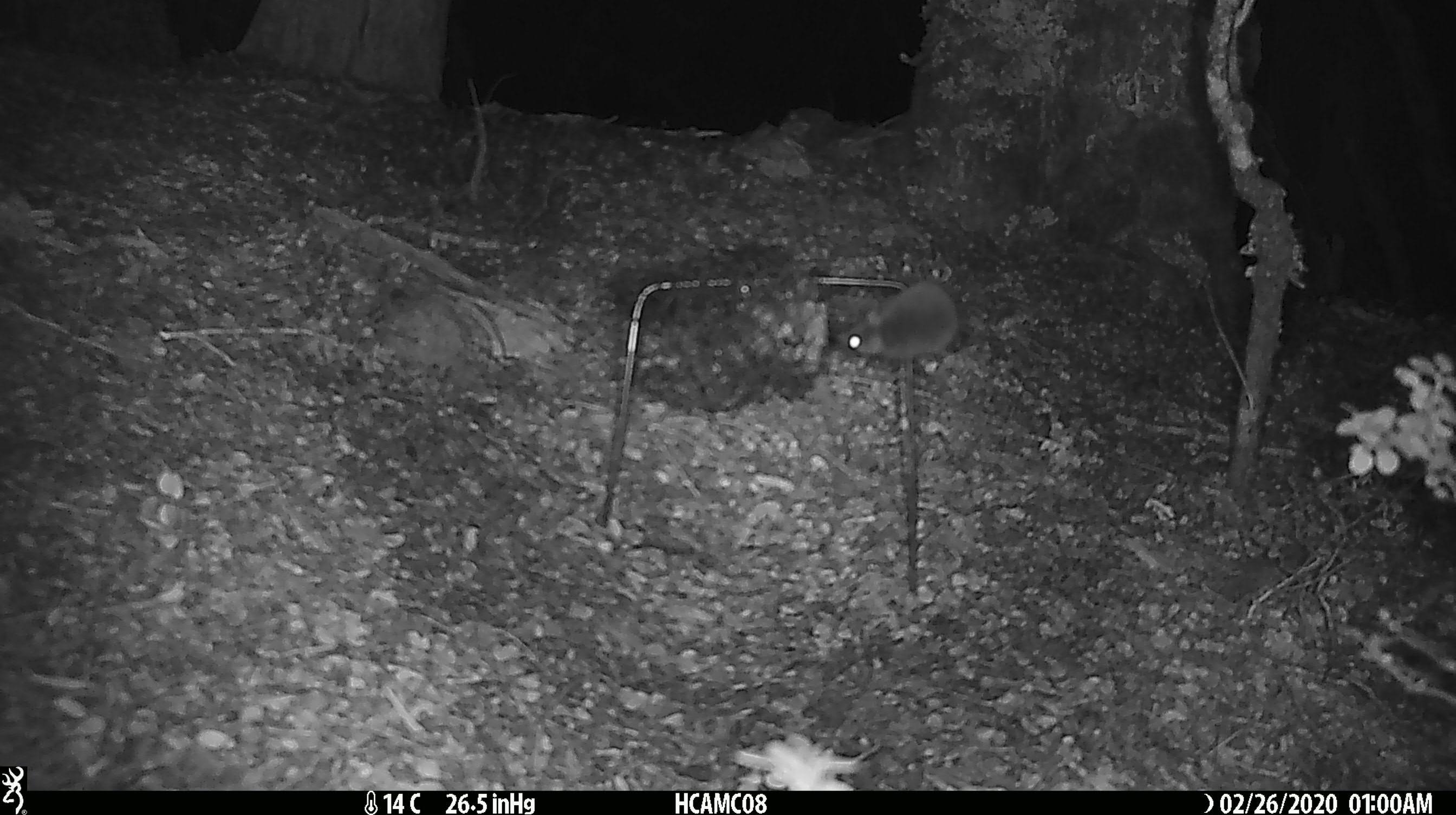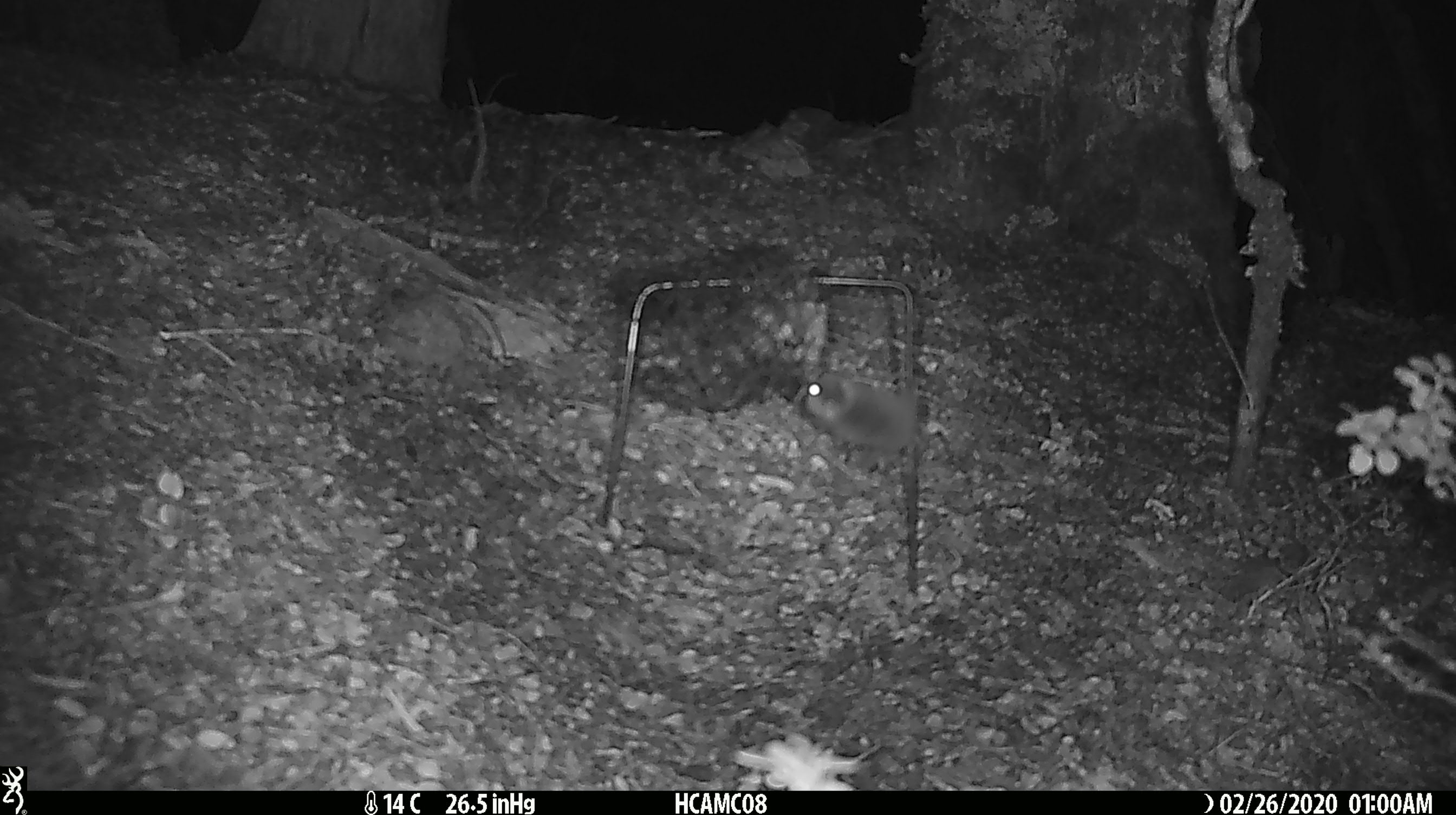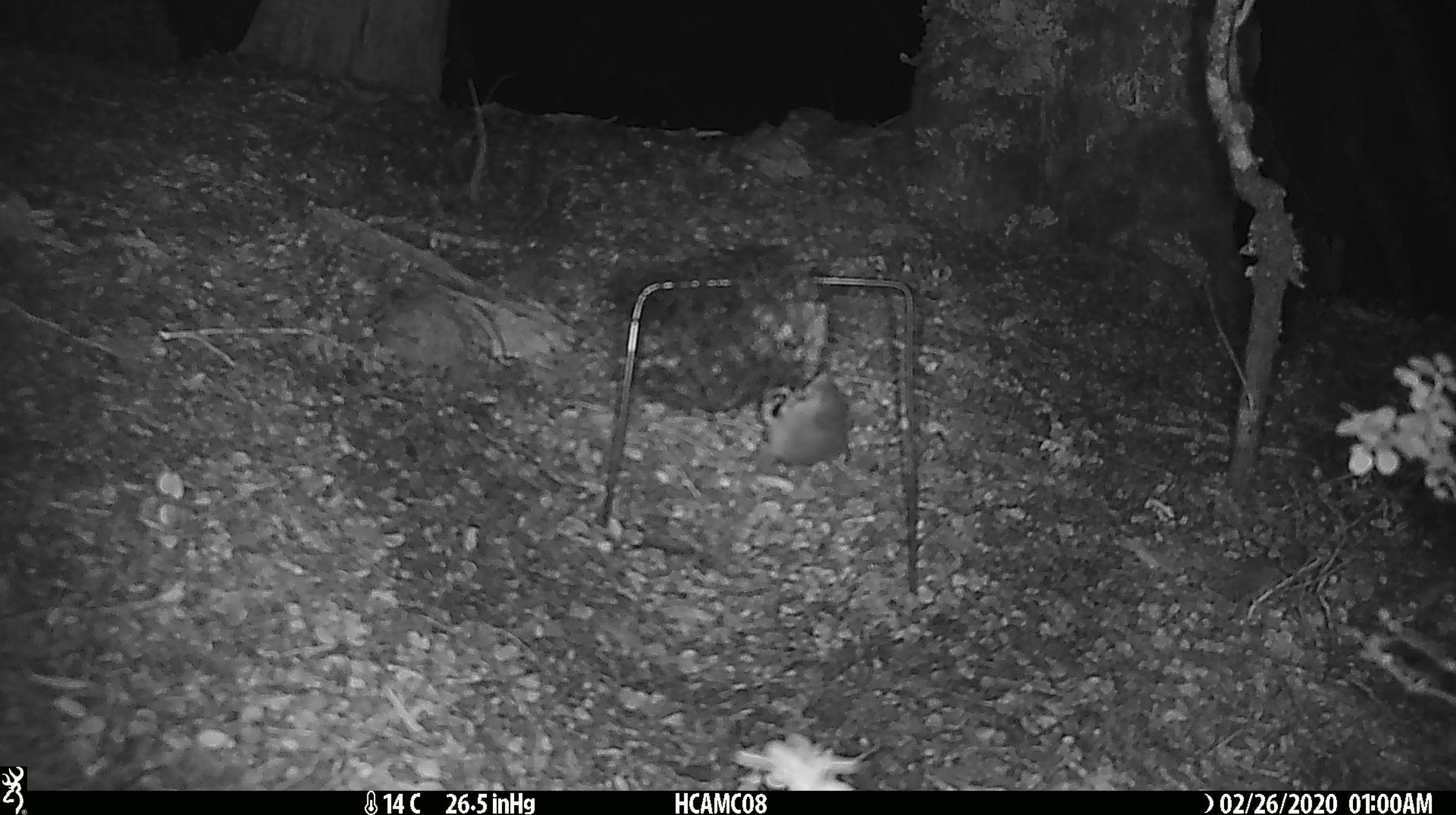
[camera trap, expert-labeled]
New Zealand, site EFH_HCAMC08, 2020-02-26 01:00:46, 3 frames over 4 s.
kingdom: Animalia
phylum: Chordata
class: Mammalia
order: Rodentia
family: Muridae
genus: Mus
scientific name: Mus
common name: mouse